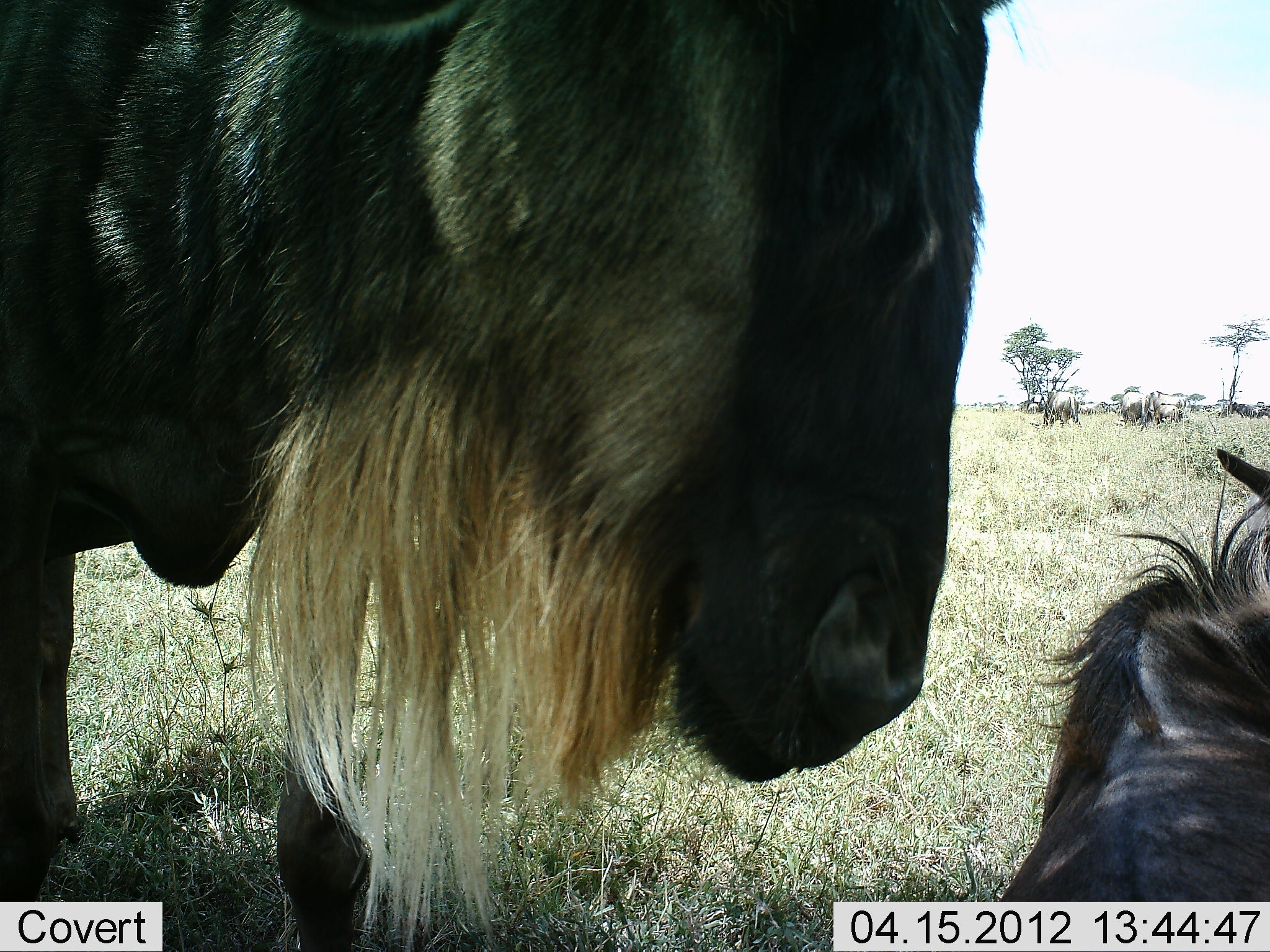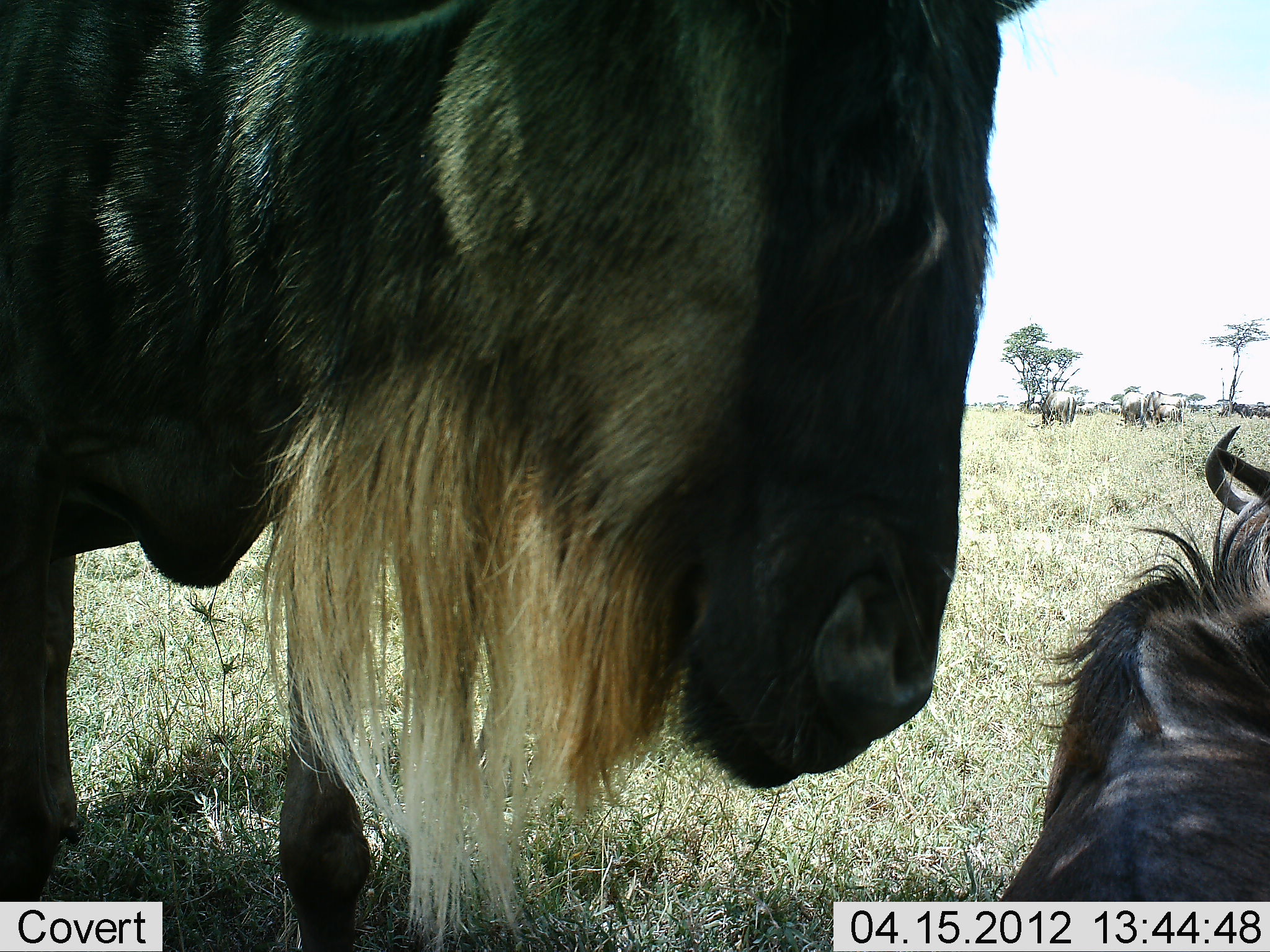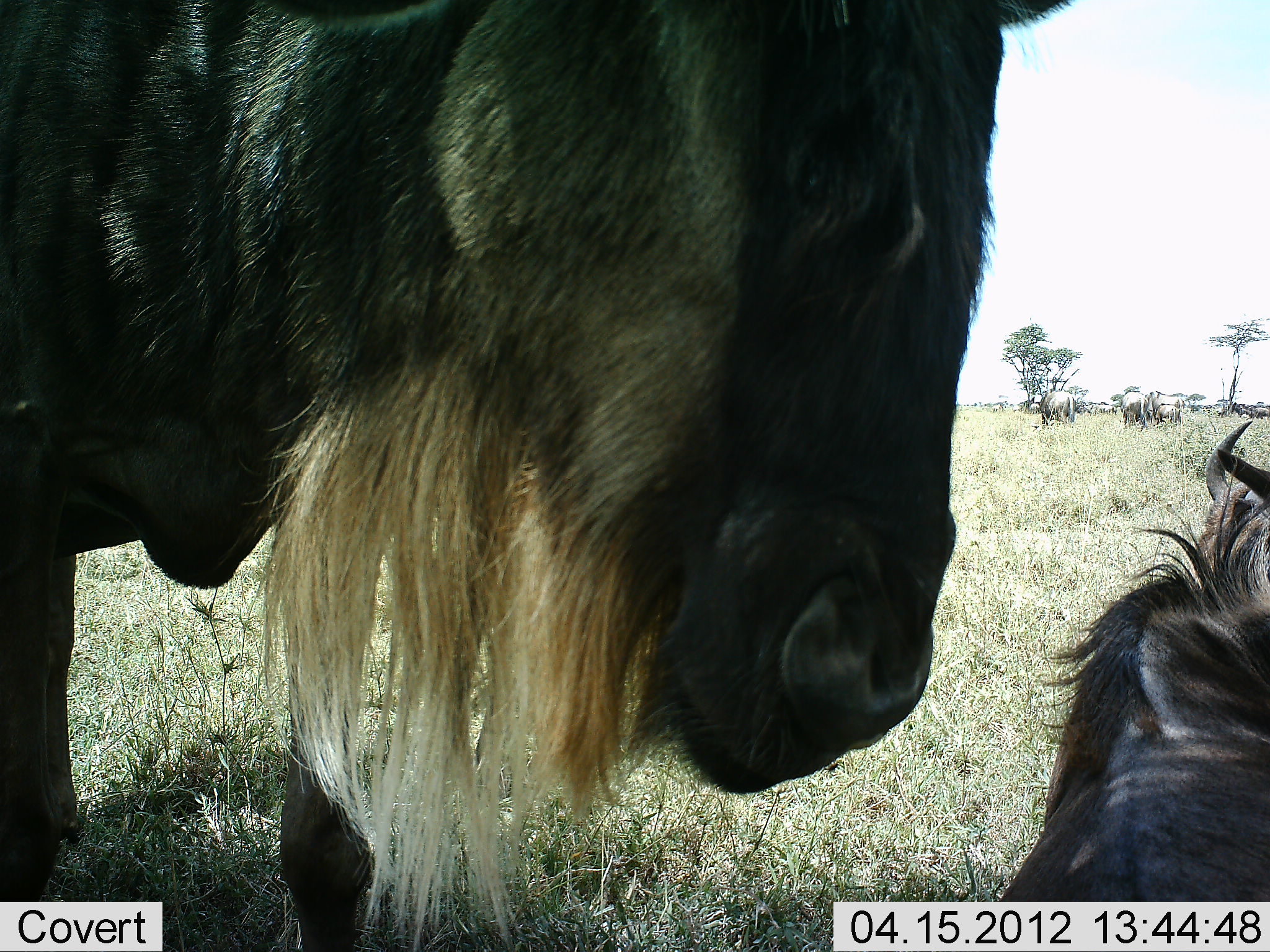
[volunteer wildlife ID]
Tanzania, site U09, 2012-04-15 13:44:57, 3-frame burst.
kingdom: Animalia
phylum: Chordata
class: Mammalia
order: Artiodactyla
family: Bovidae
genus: Connochaetes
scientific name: Connochaetes taurinus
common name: blue wildebeest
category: wildebeest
Wildebeest (blue wildebeest) (Connochaetes taurinus), count 2. Behavior (volunteer vote fractions): standing 100%, resting 72%, moving 17%, interacting 11%. Young present (vote fraction): 0%. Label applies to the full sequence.